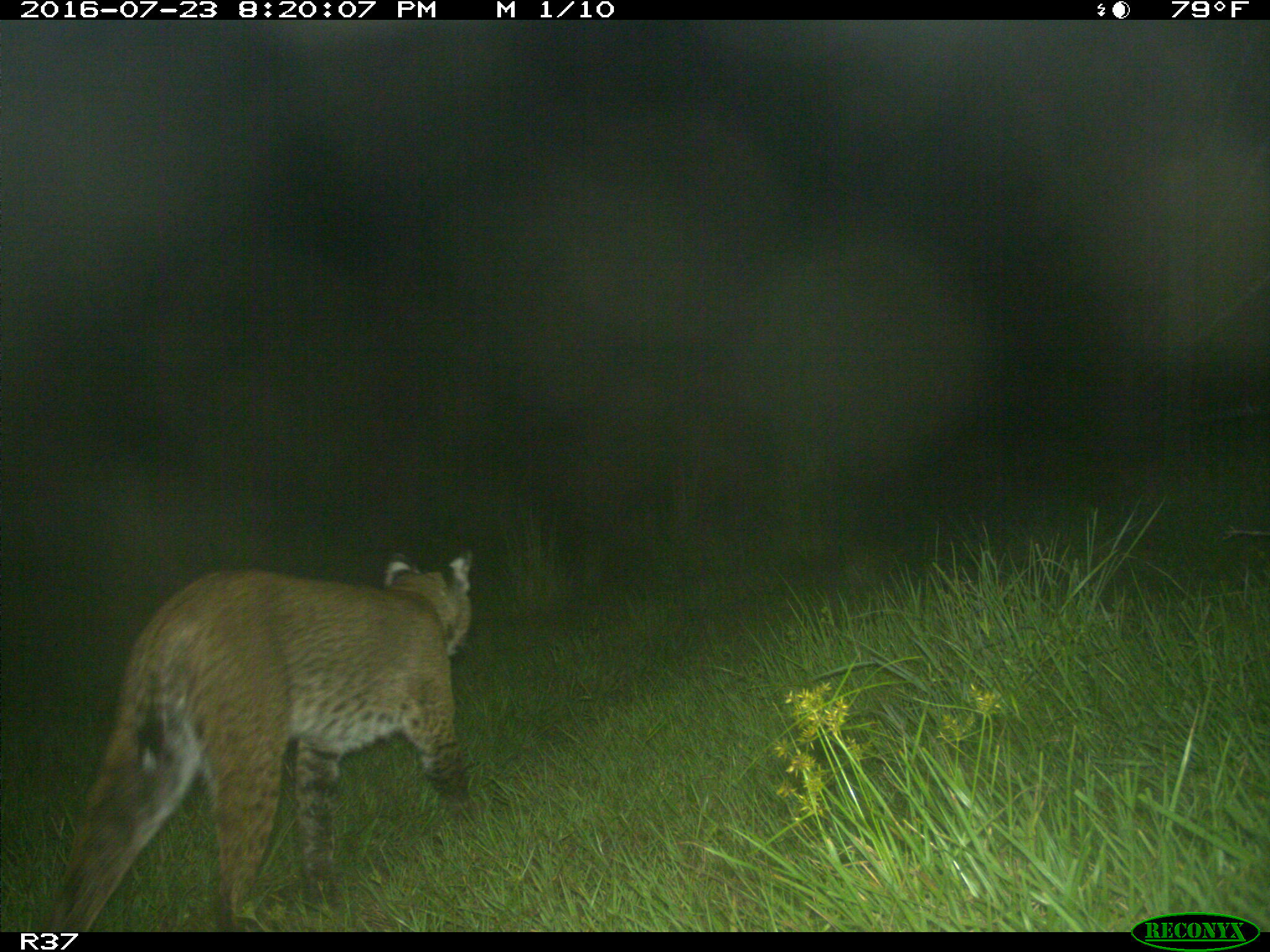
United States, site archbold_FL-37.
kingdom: Animalia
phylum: Chordata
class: Mammalia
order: Carnivora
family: Felidae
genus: Lynx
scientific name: Lynx rufus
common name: bobcat